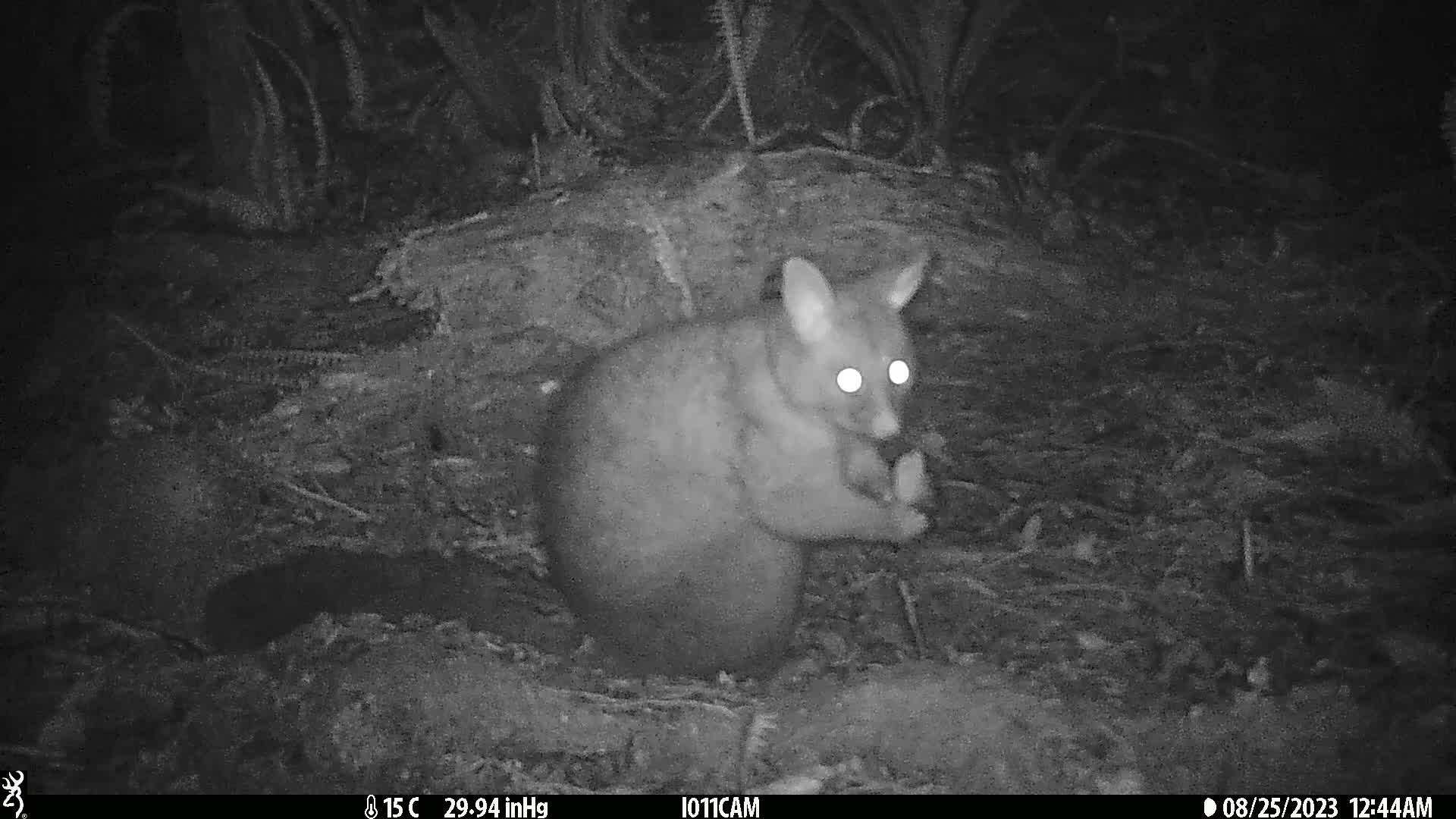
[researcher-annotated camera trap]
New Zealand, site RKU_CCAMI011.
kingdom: Animalia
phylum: Chordata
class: Mammalia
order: Diprotodontia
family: Phalangeridae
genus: Trichosurus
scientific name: Trichosurus vulpecula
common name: common brushtail possum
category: possum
Possum (common brushtail possum) (Trichosurus vulpecula).